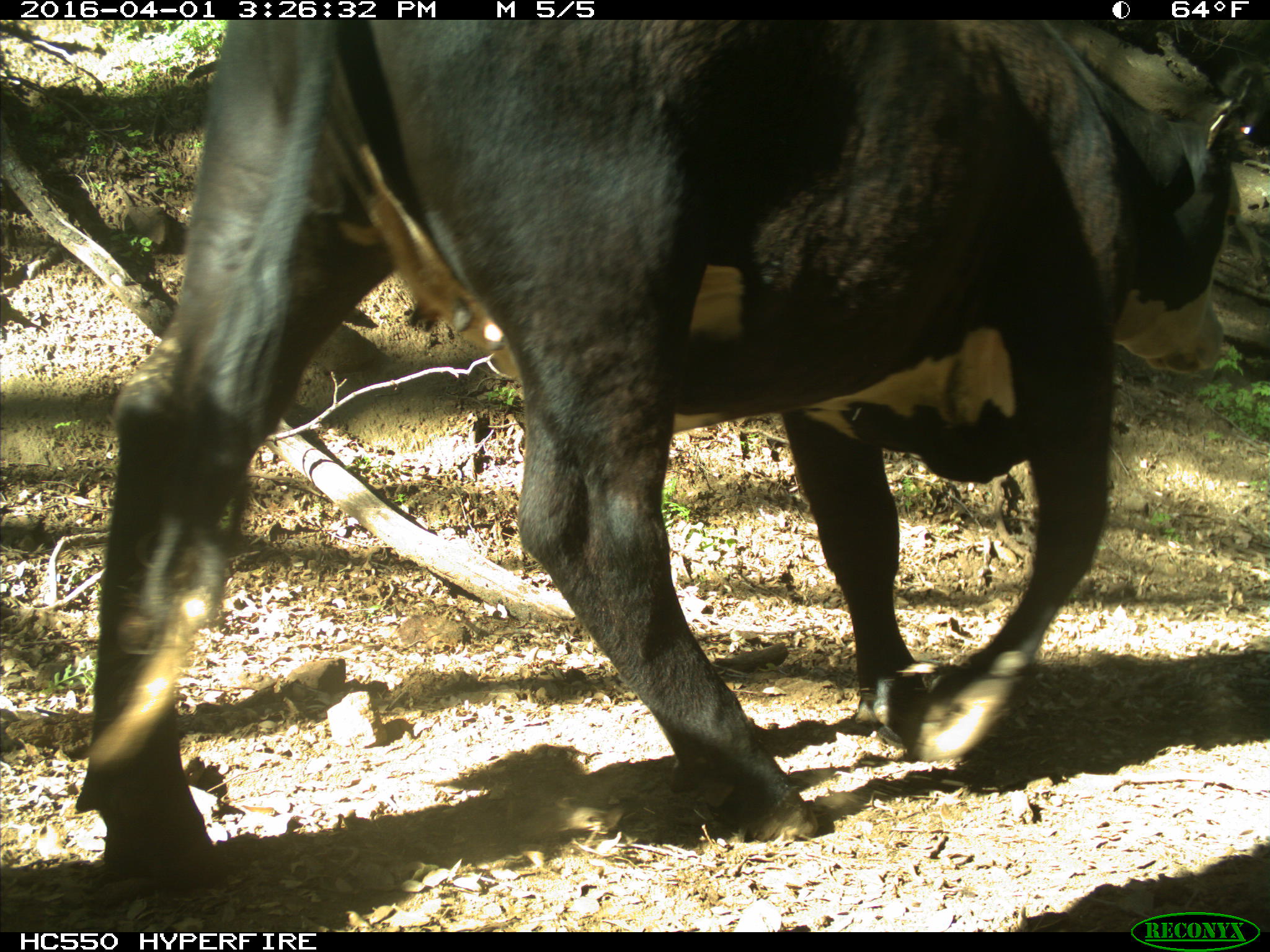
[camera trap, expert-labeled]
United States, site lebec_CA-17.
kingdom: Animalia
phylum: Chordata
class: Mammalia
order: Artiodactyla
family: Bovidae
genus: Bos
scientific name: Bos taurus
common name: domestic cow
Bos taurus (domestic cow).